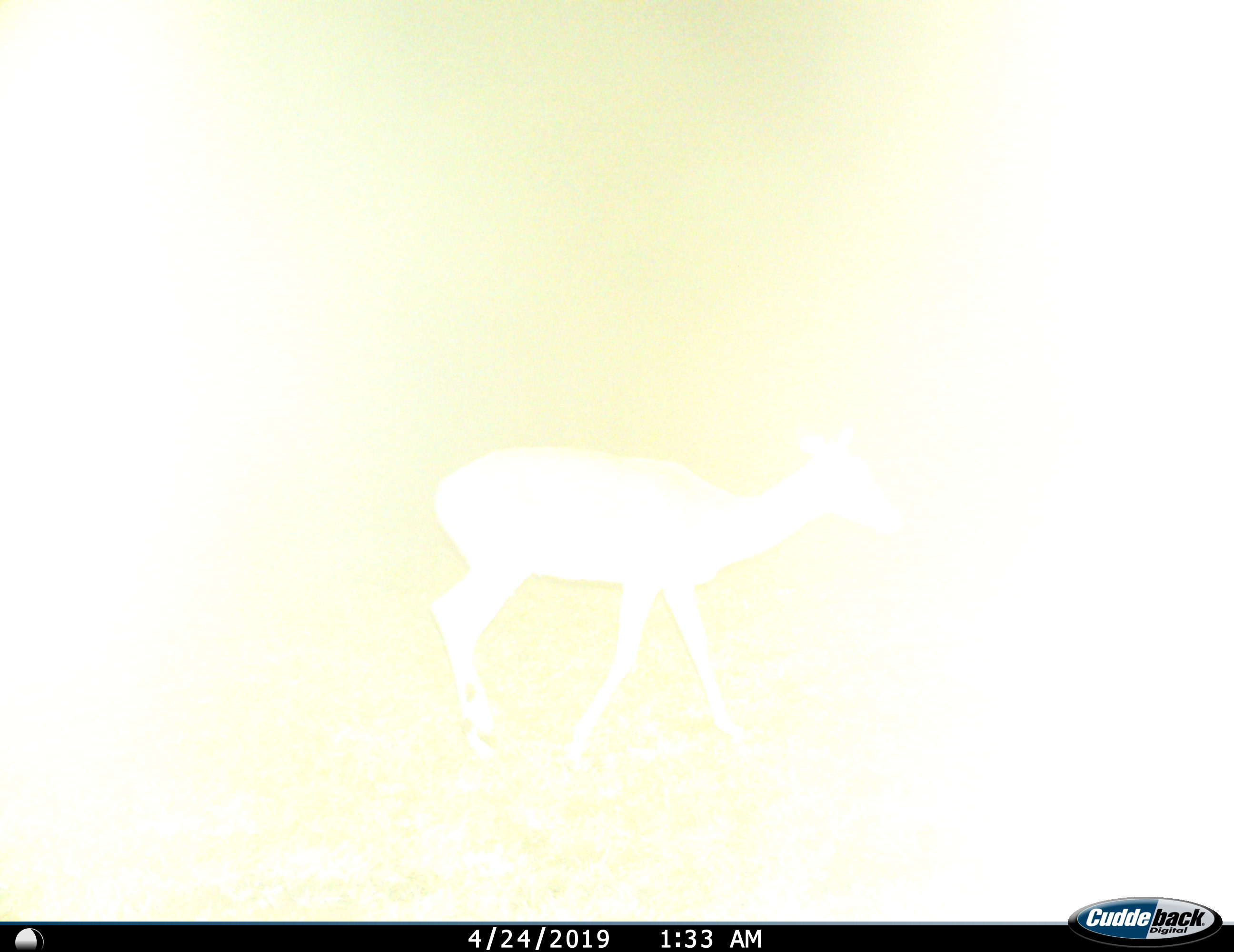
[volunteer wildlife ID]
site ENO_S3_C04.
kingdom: Animalia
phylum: Chordata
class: Mammalia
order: Artiodactyla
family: Bovidae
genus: Aepyceros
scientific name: Aepyceros melampus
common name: impala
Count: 1.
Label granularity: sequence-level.